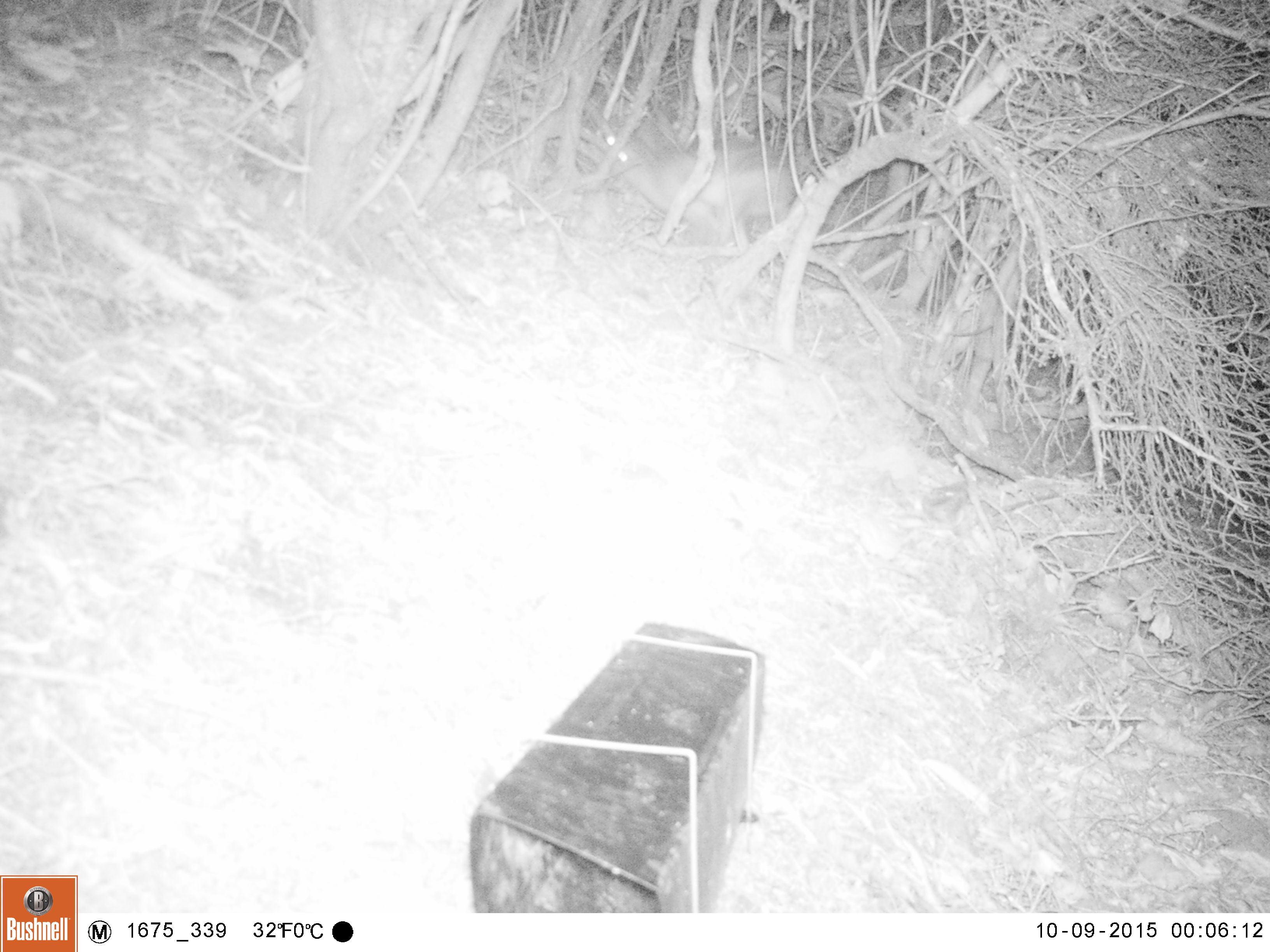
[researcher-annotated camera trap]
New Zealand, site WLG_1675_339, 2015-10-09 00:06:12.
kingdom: Animalia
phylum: Chordata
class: Mammalia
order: Lagomorpha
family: Leporidae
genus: Oryctolagus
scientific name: Oryctolagus cuniculus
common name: european rabbit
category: rabbit